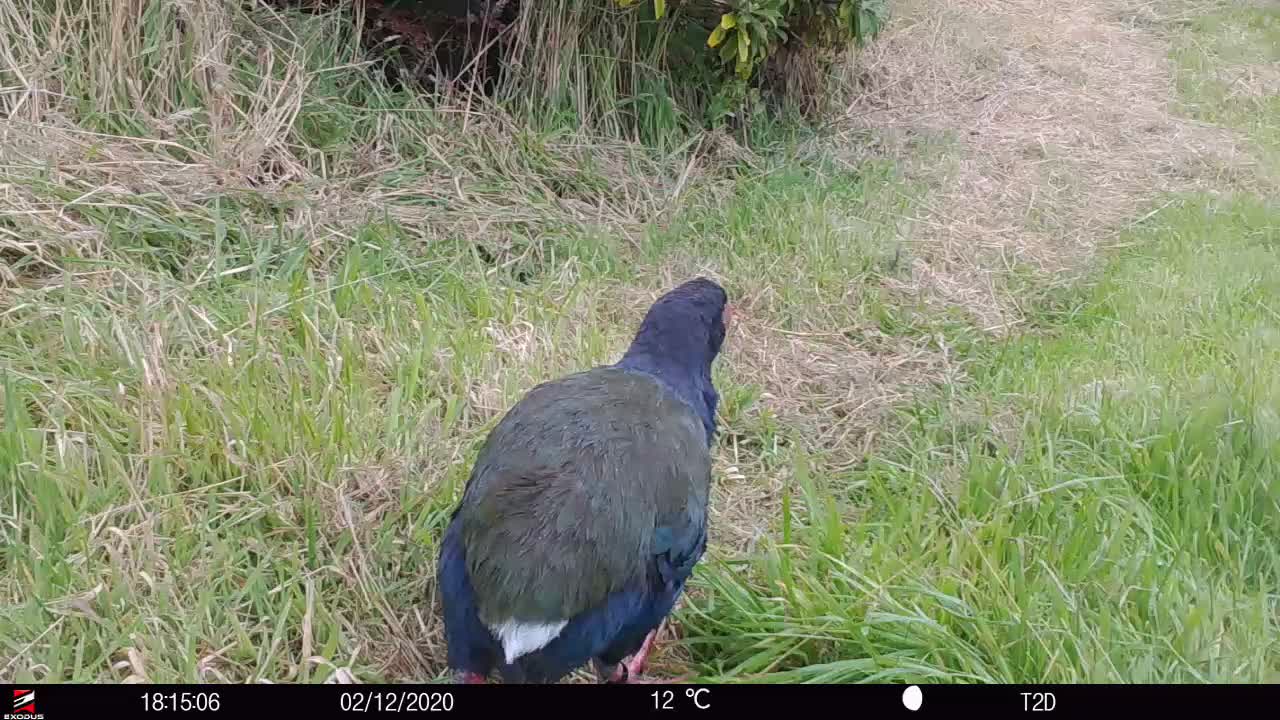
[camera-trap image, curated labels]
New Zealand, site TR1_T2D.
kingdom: Animalia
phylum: Chordata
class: Aves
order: Gruiformes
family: Rallidae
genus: Porphyrio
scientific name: Porphyrio mantelli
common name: takahe